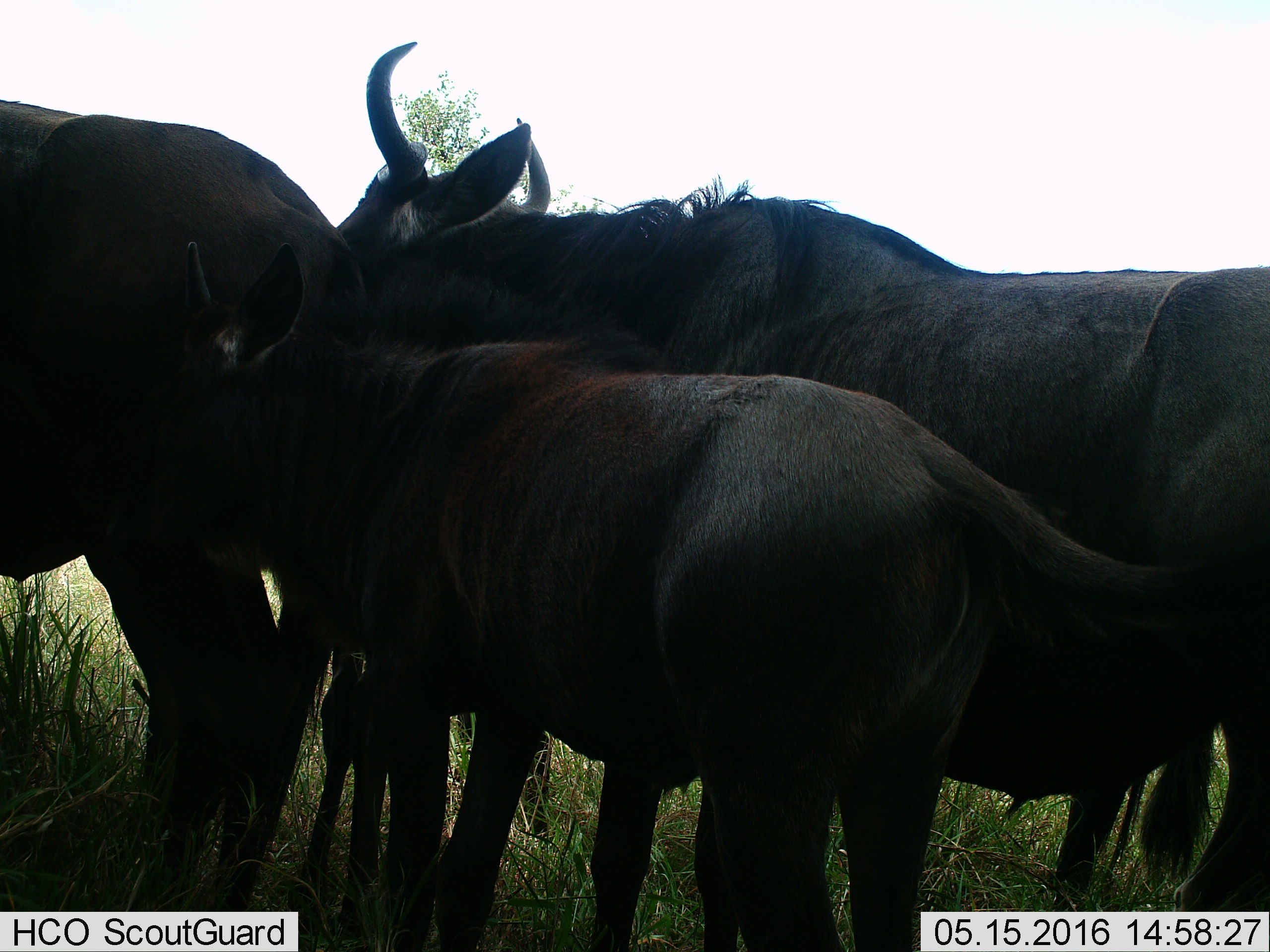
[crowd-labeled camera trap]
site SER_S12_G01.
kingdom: Animalia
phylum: Chordata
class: Mammalia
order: Artiodactyla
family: Bovidae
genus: Connochaetes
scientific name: Connochaetes taurinus taurinus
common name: blue wildebeest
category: wildebeestblue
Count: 4.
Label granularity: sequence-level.